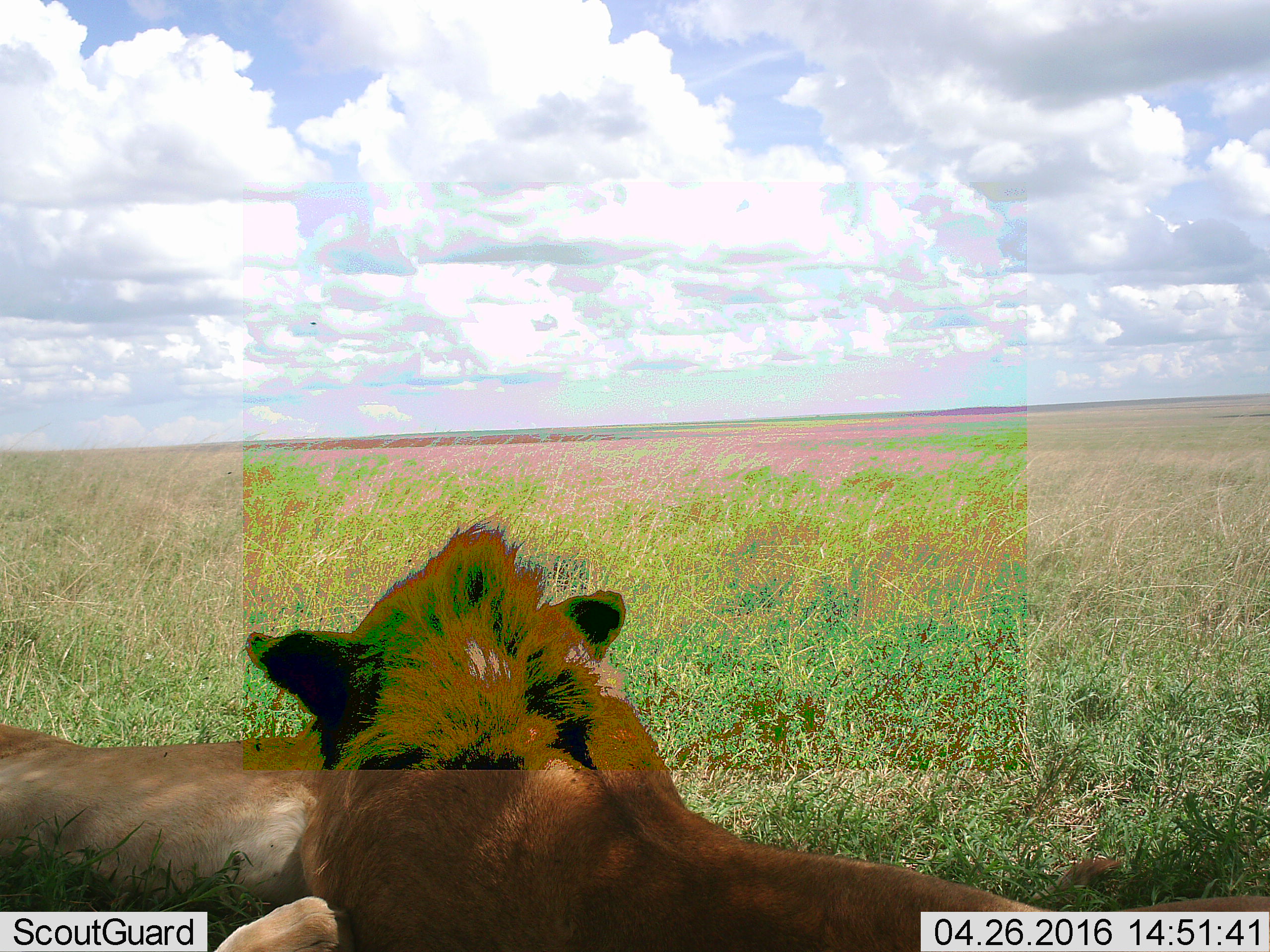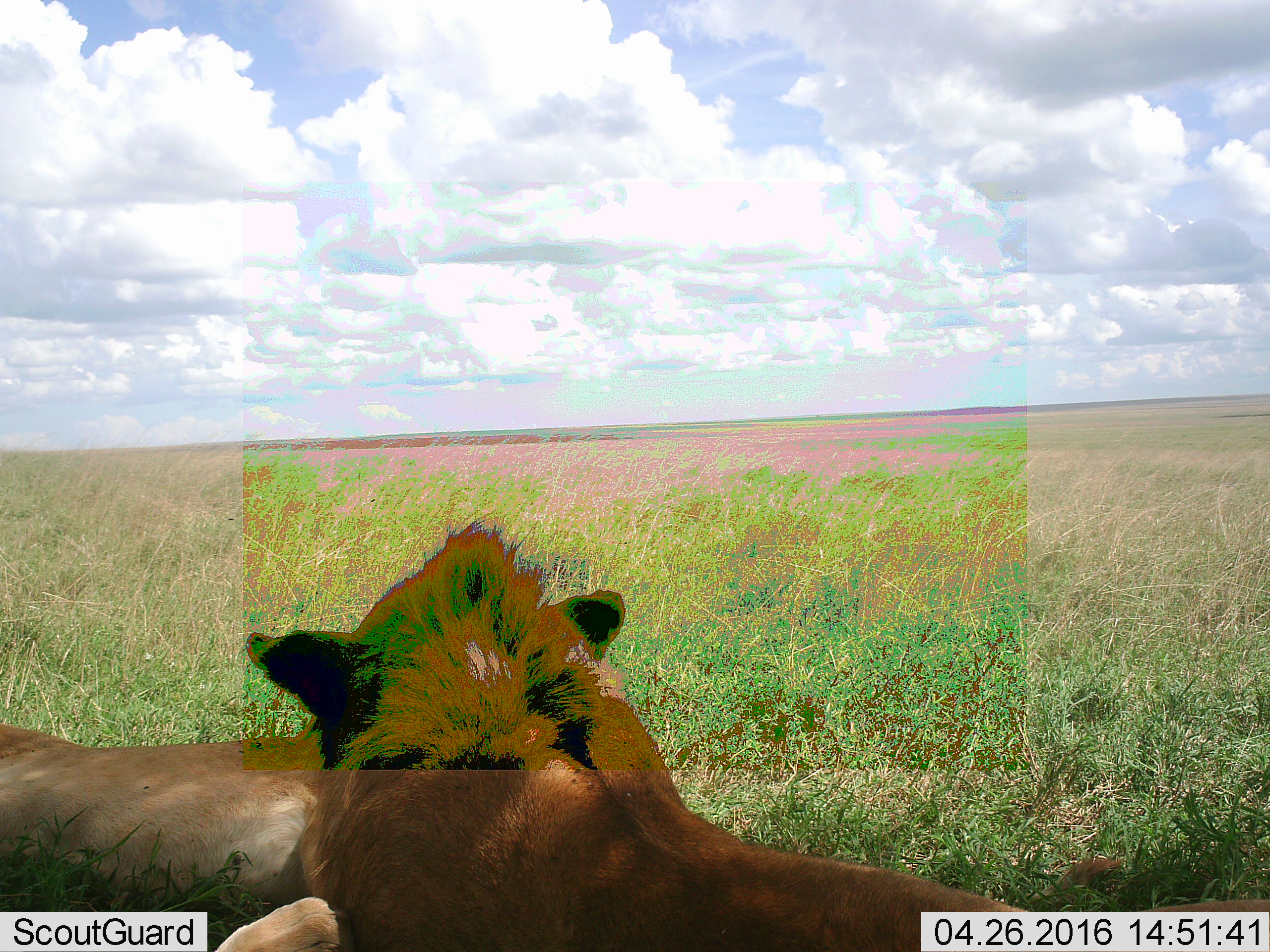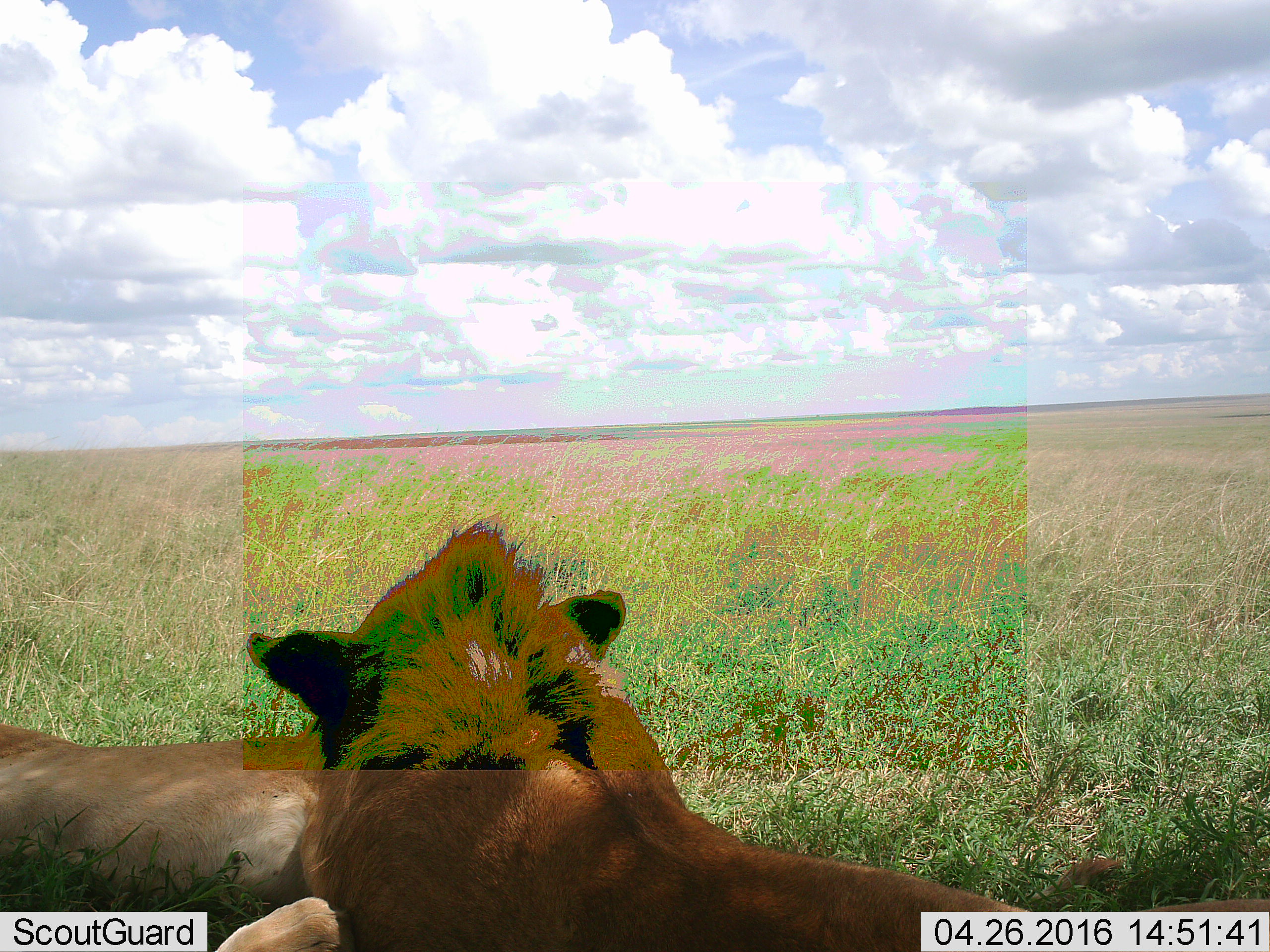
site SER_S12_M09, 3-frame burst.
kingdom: Animalia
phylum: Chordata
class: Mammalia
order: Carnivora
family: Felidae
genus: Panthera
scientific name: Panthera leo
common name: lion male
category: lionmale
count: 1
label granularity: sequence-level